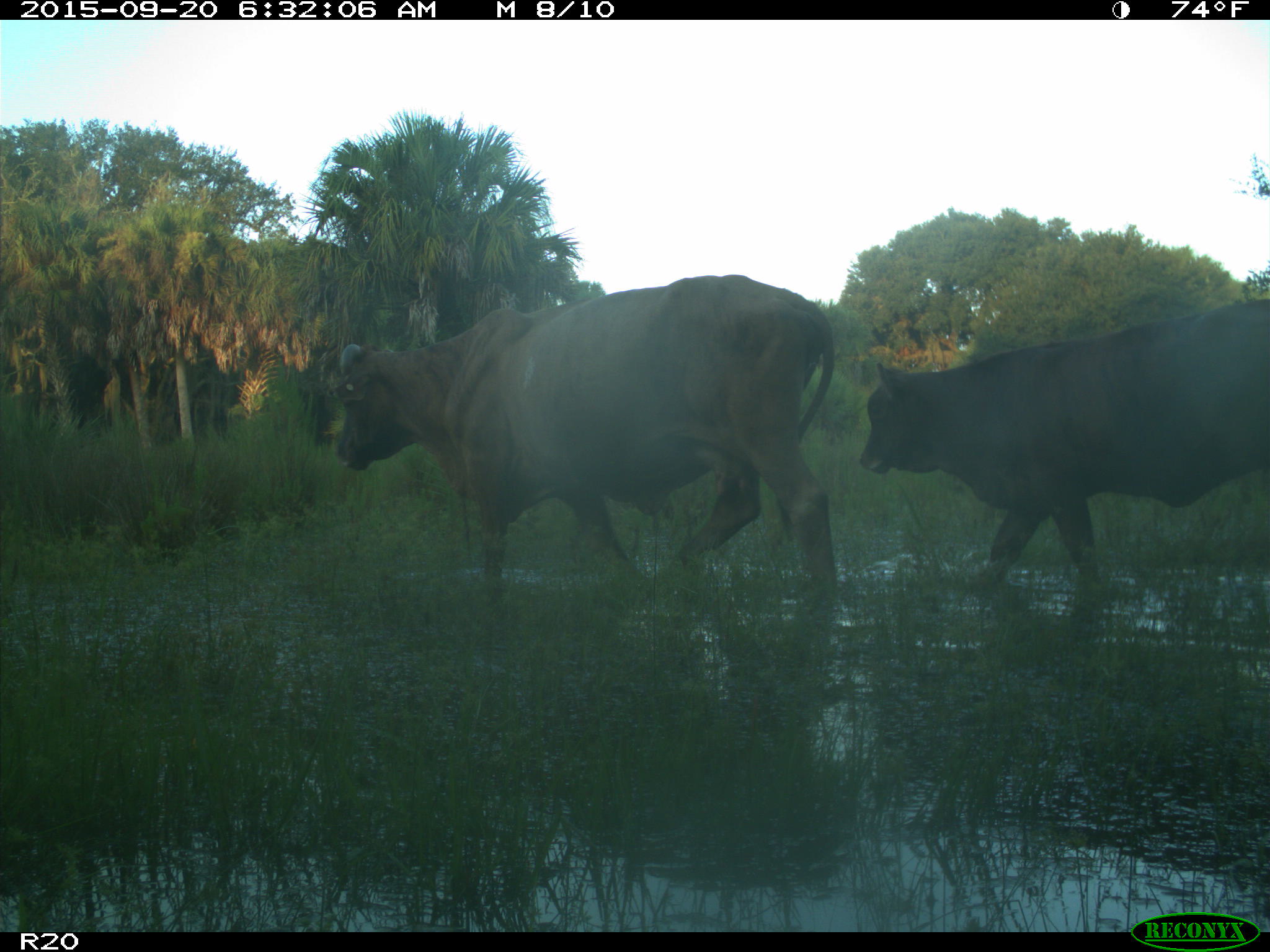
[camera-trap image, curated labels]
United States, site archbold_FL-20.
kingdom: Animalia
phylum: Chordata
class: Mammalia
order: Artiodactyla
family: Bovidae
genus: Bos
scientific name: Bos taurus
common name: domestic cow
Bos taurus (domestic cow).